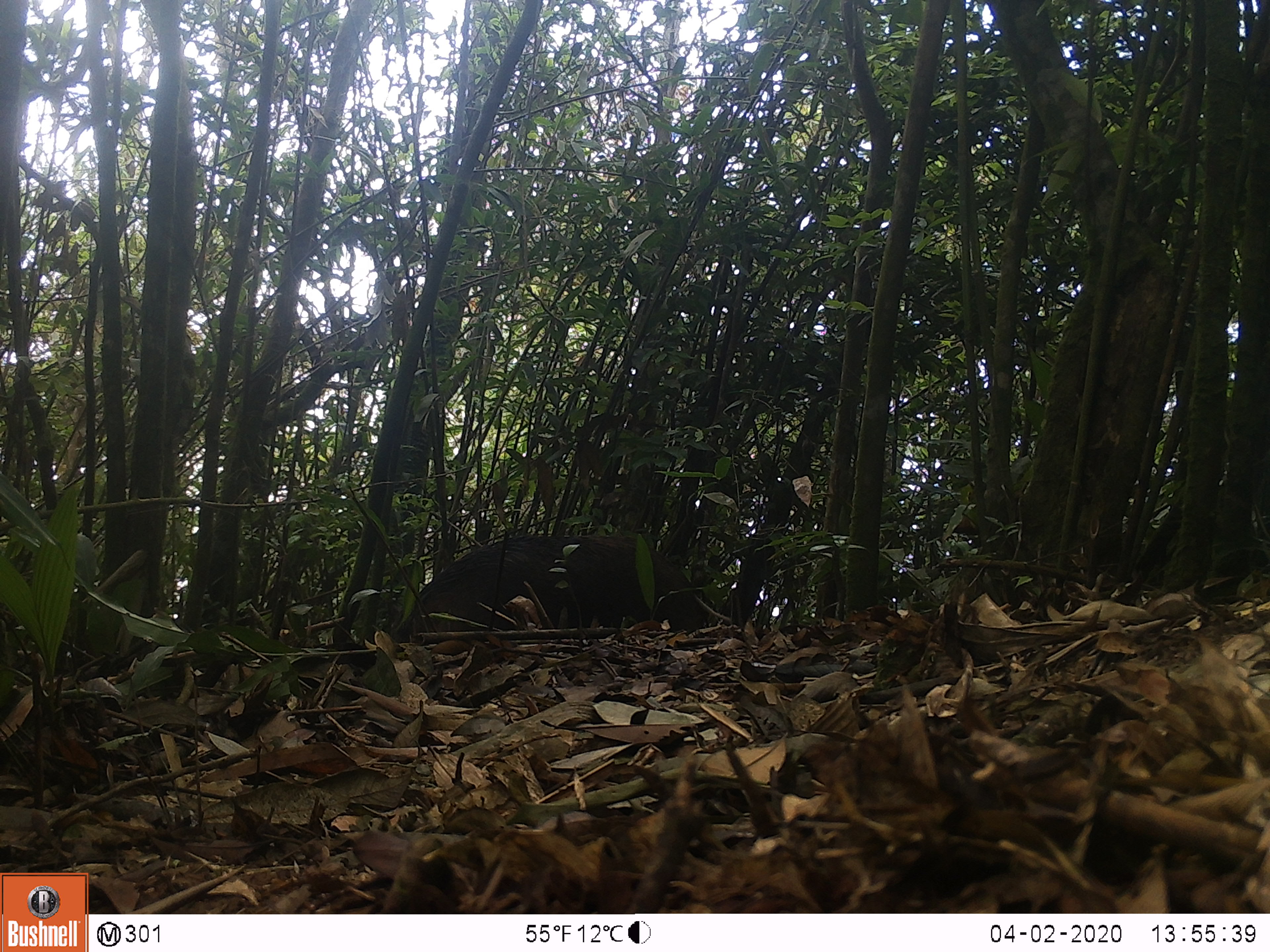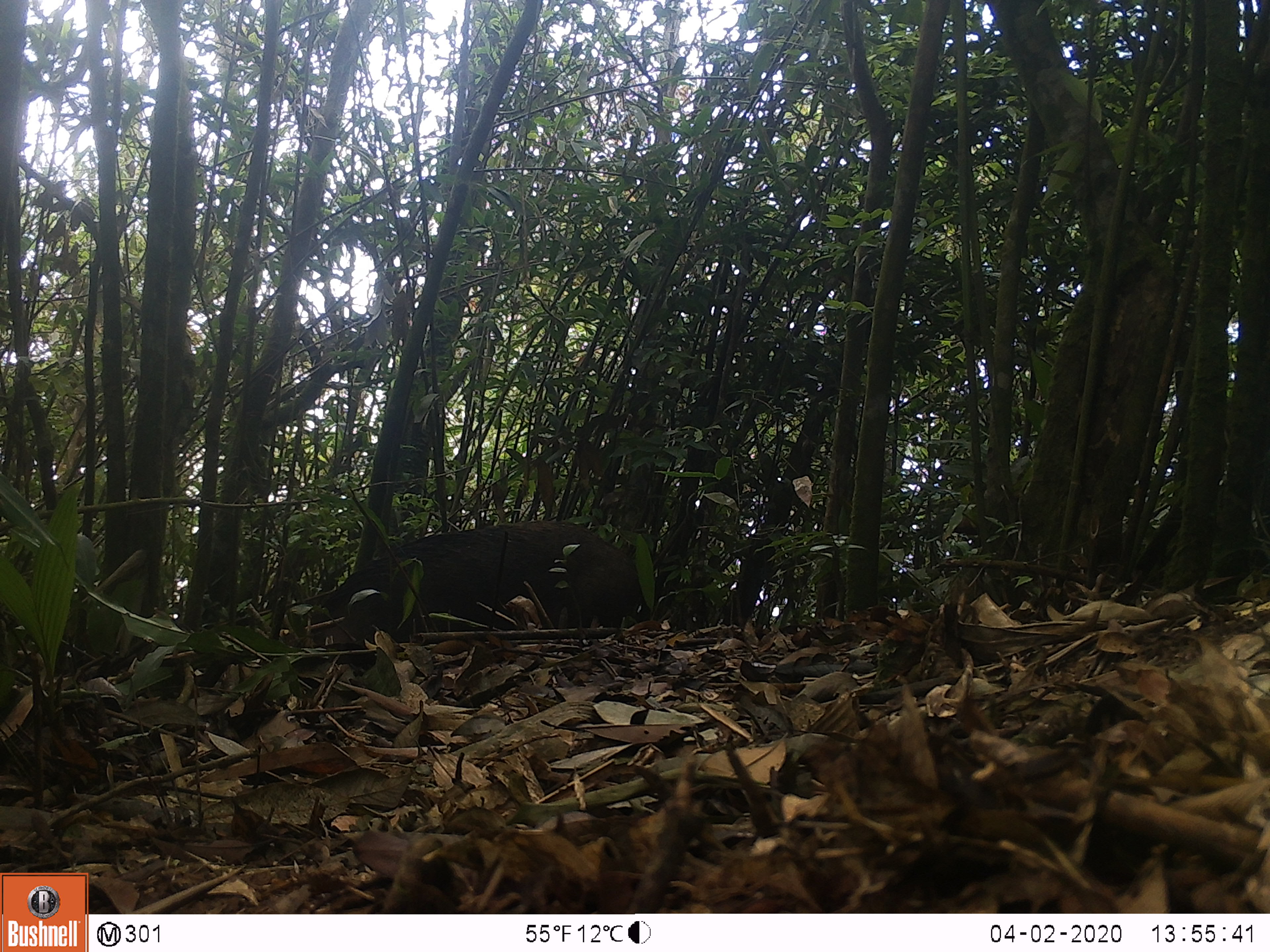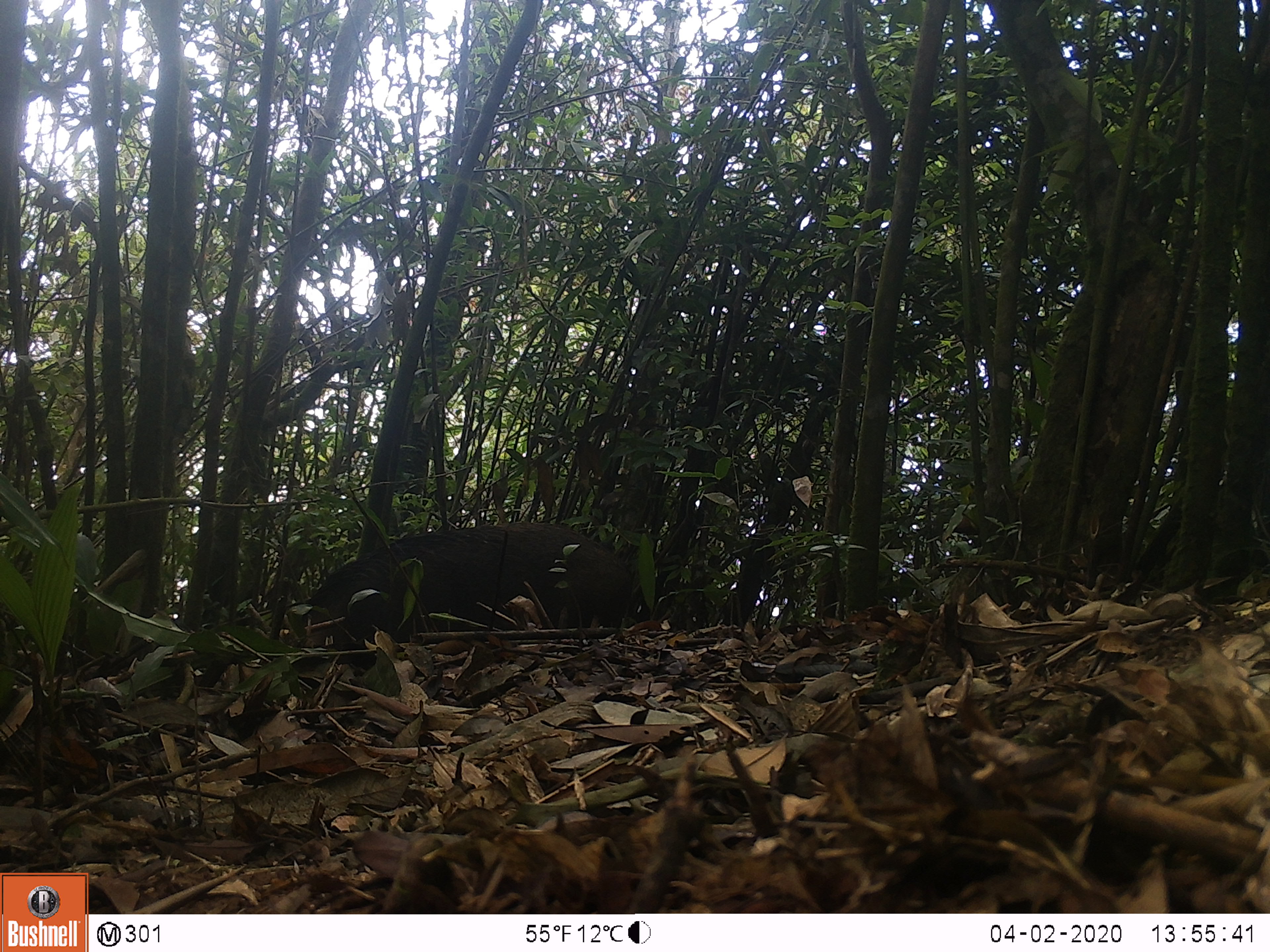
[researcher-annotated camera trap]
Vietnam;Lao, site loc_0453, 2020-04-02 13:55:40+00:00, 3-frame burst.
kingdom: Animalia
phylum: Chordata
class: Mammalia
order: Artiodactyla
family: Suidae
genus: Sus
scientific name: Sus scrofa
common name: eurasian wild pig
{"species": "eurasian wild pig (Sus scrofa)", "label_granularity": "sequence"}